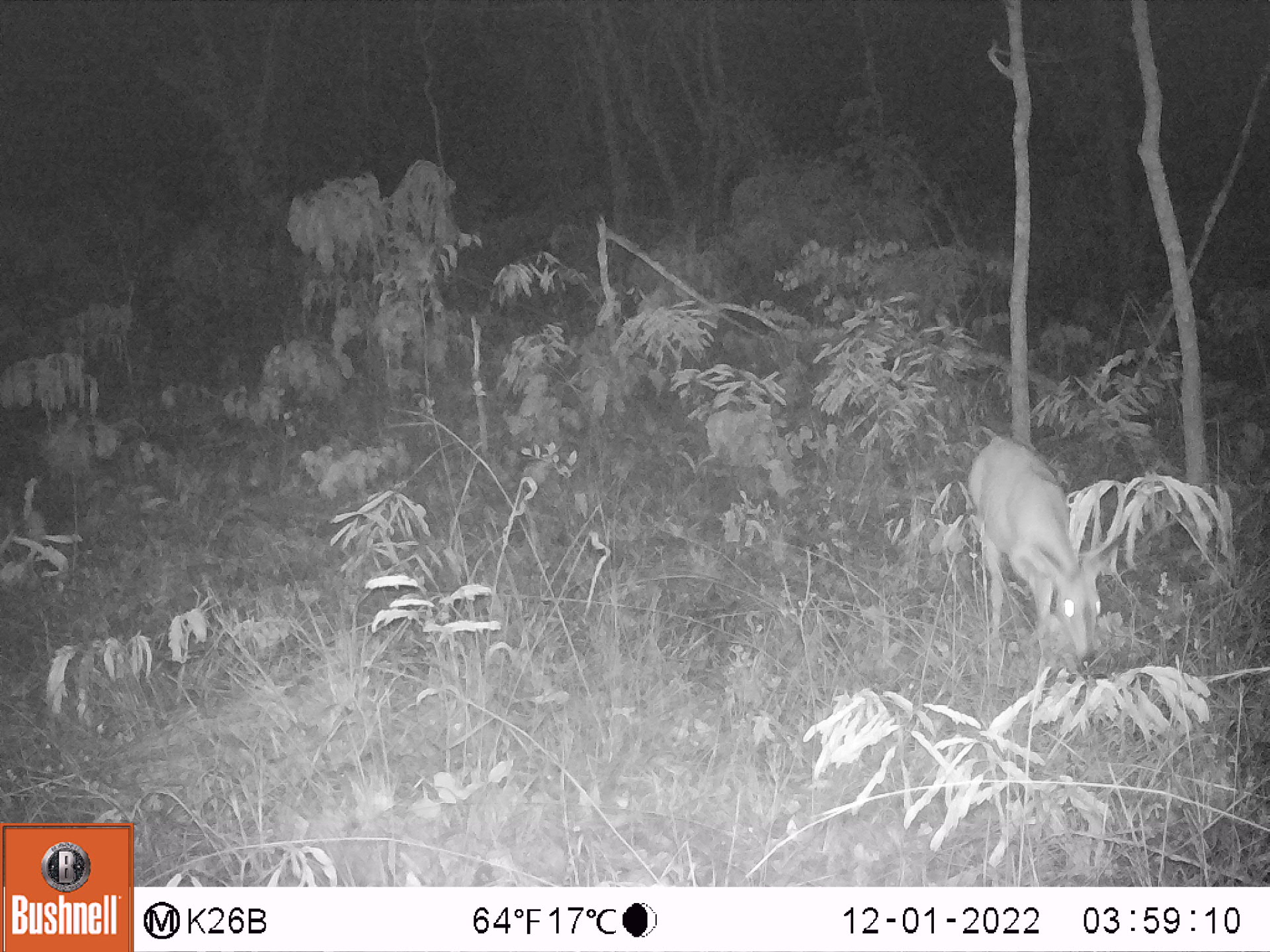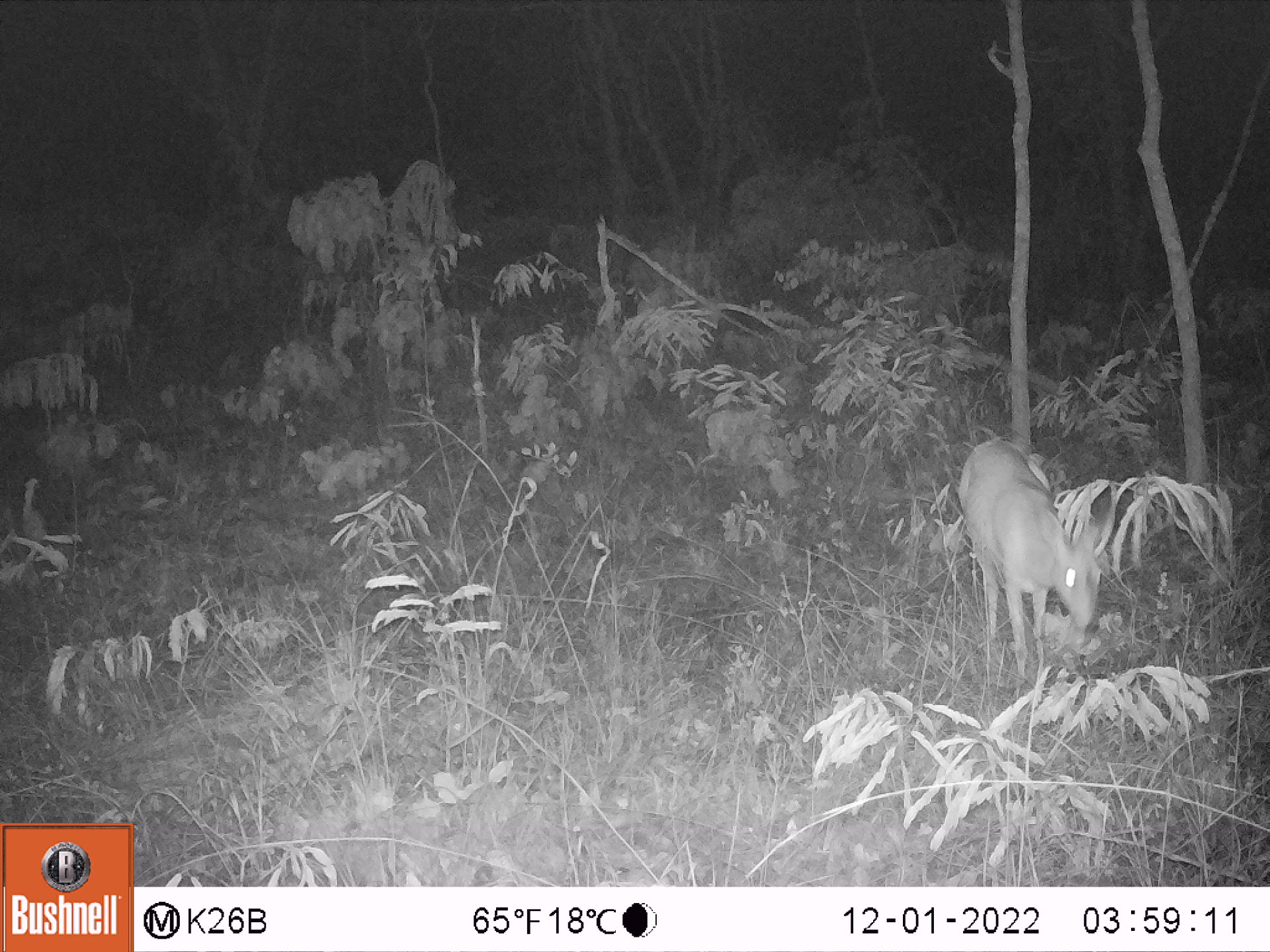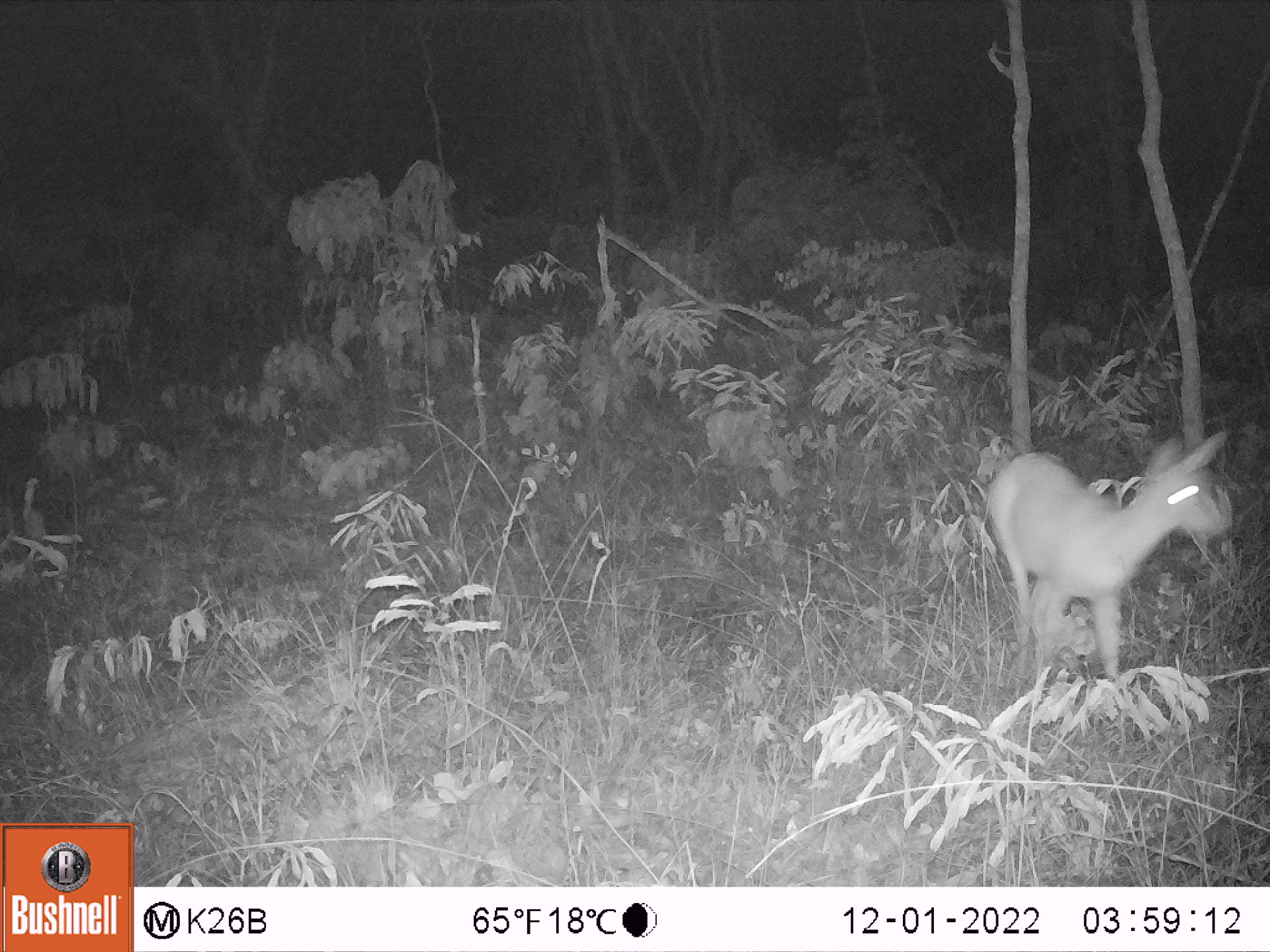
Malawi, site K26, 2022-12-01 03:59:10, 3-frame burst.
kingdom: Animalia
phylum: Chordata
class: Mammalia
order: Artiodactyla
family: Bovidae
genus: Sylvicapra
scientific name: Sylvicapra grimmia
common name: common duiker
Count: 1.